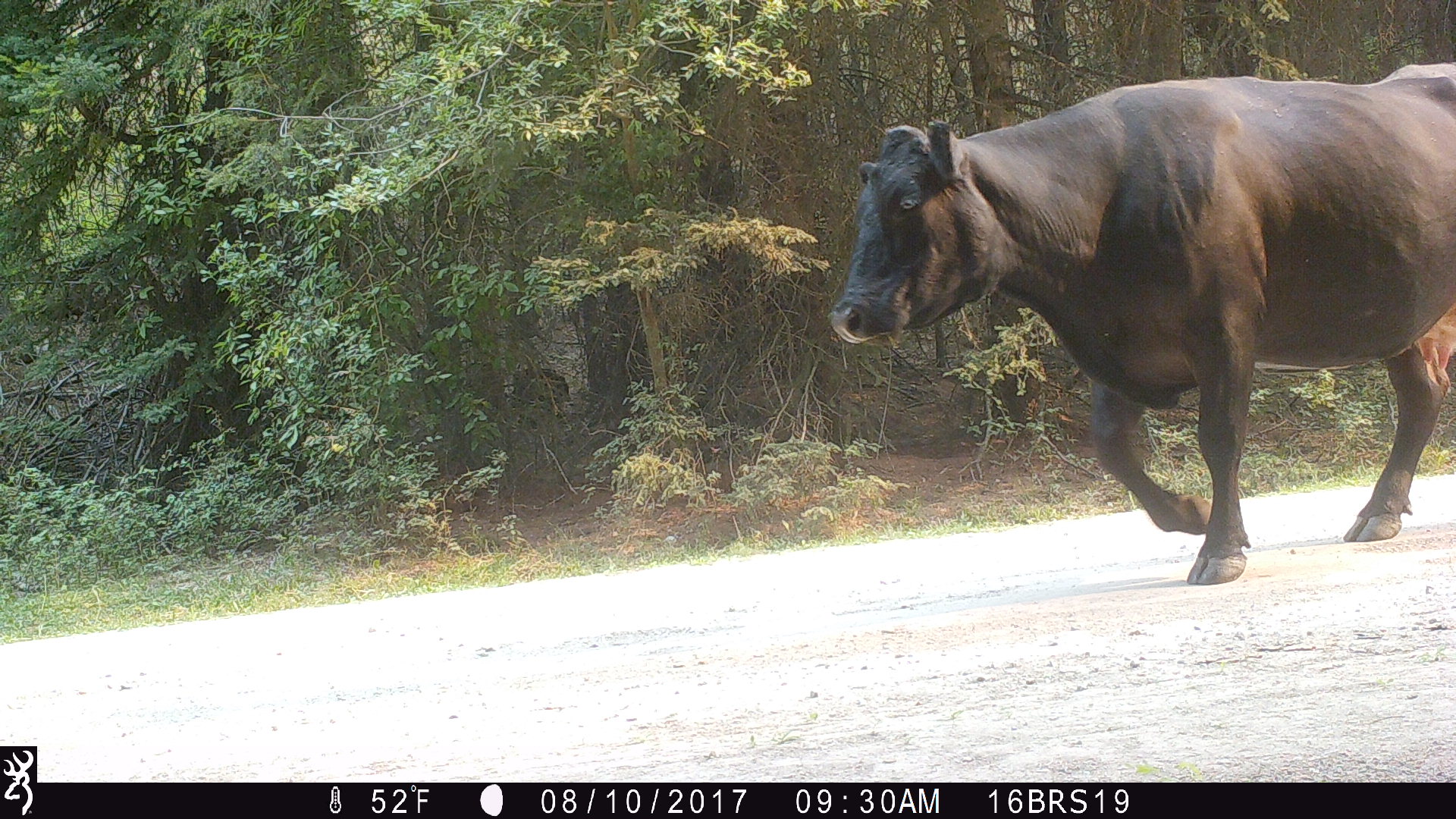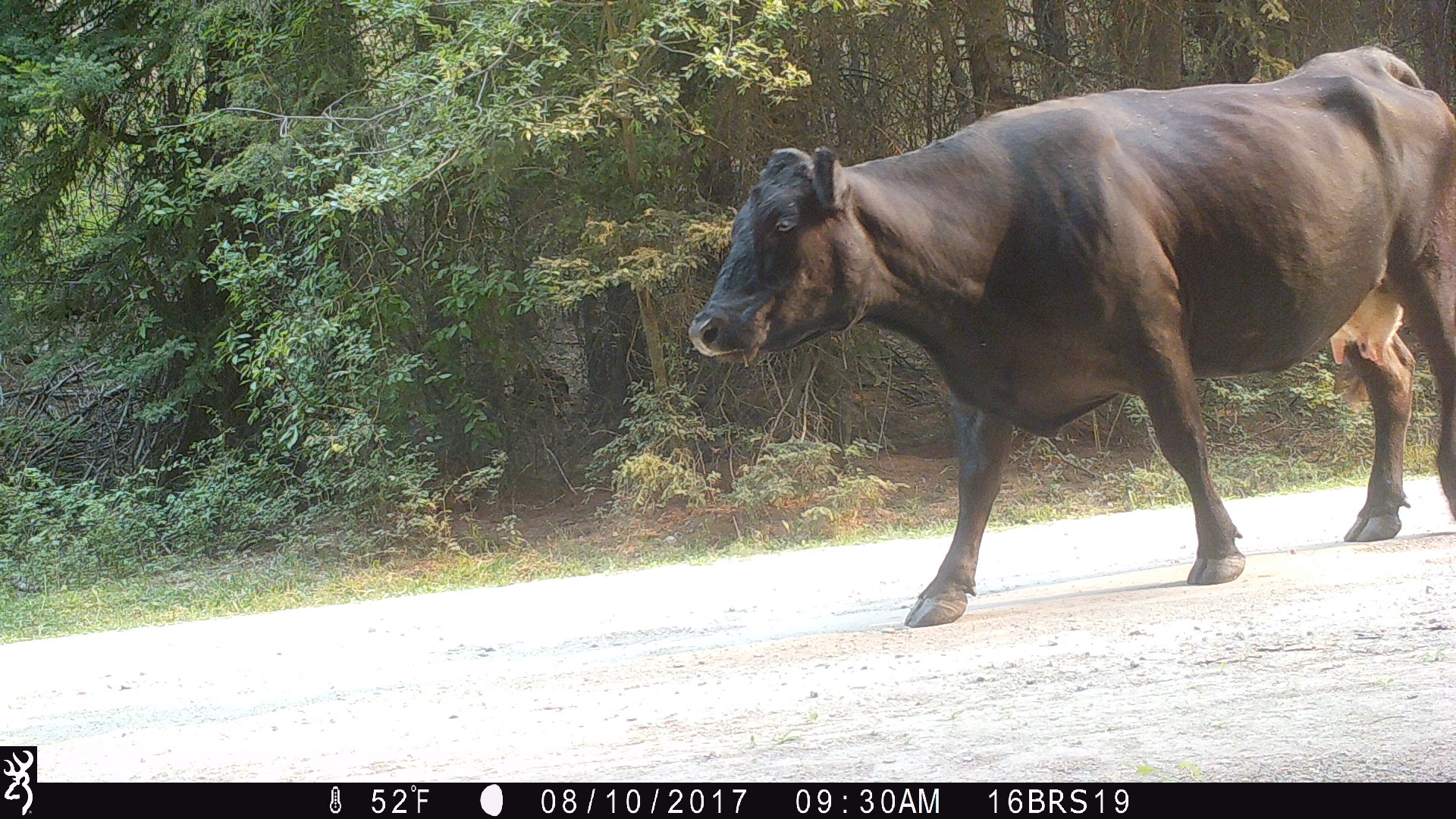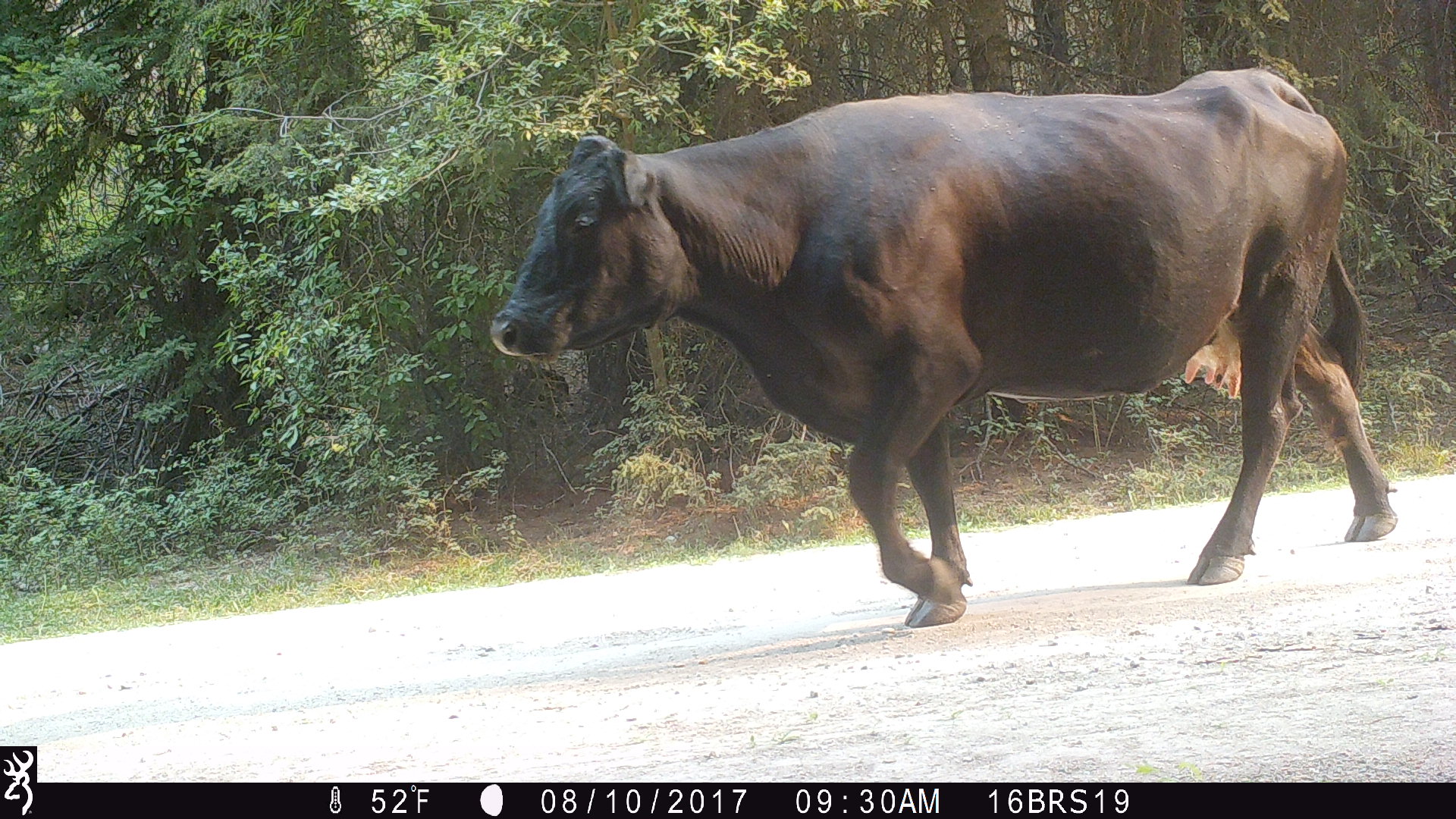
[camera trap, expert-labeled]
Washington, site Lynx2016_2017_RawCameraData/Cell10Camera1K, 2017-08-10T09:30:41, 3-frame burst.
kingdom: Animalia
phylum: Chordata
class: Mammalia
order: Artiodactyla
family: Bovidae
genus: Bos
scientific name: Bos taurus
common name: domestic cattle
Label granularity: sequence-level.